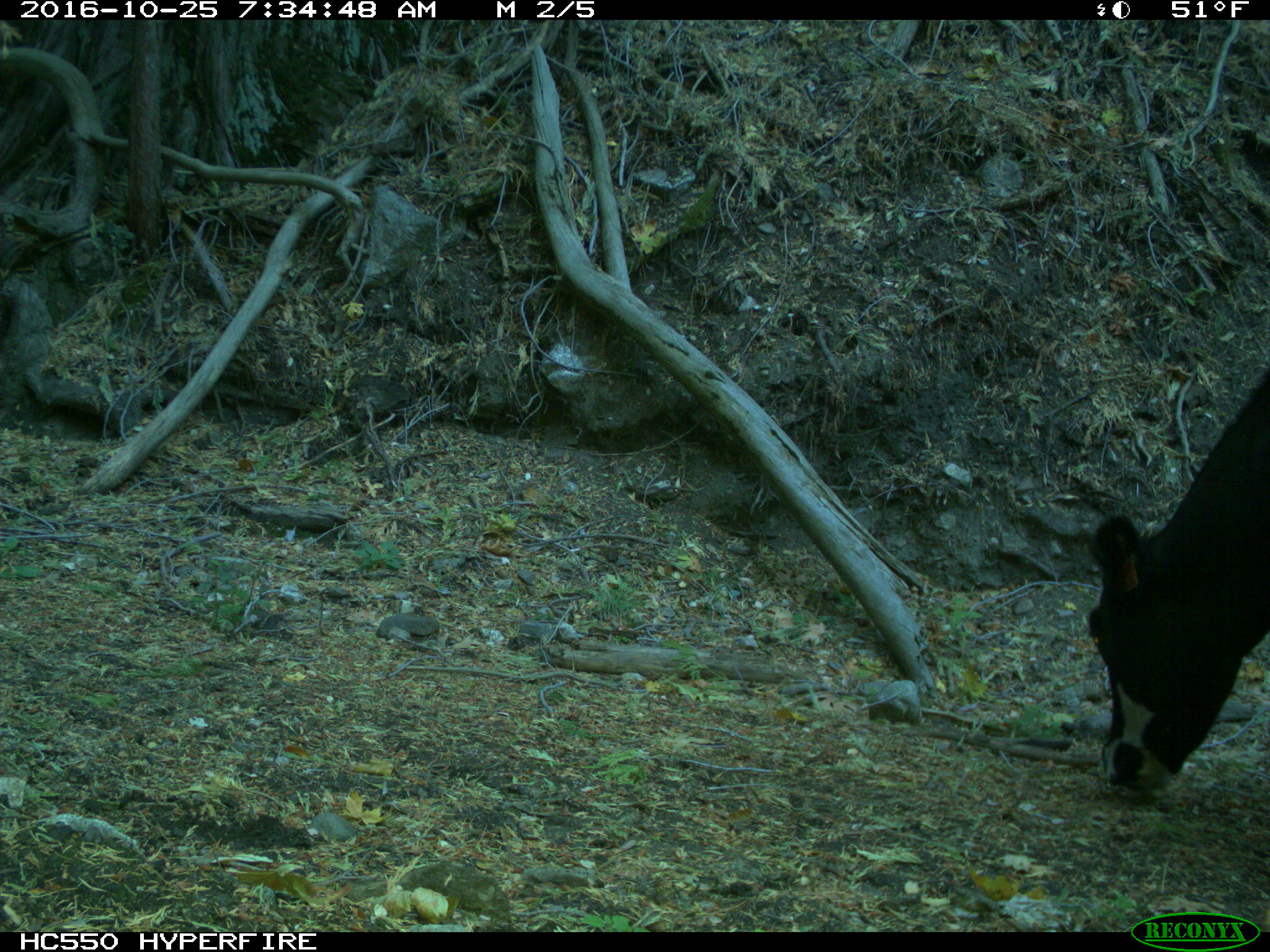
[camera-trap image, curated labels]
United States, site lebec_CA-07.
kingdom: Animalia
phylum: Chordata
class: Mammalia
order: Artiodactyla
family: Bovidae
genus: Bos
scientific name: Bos taurus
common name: domestic cow